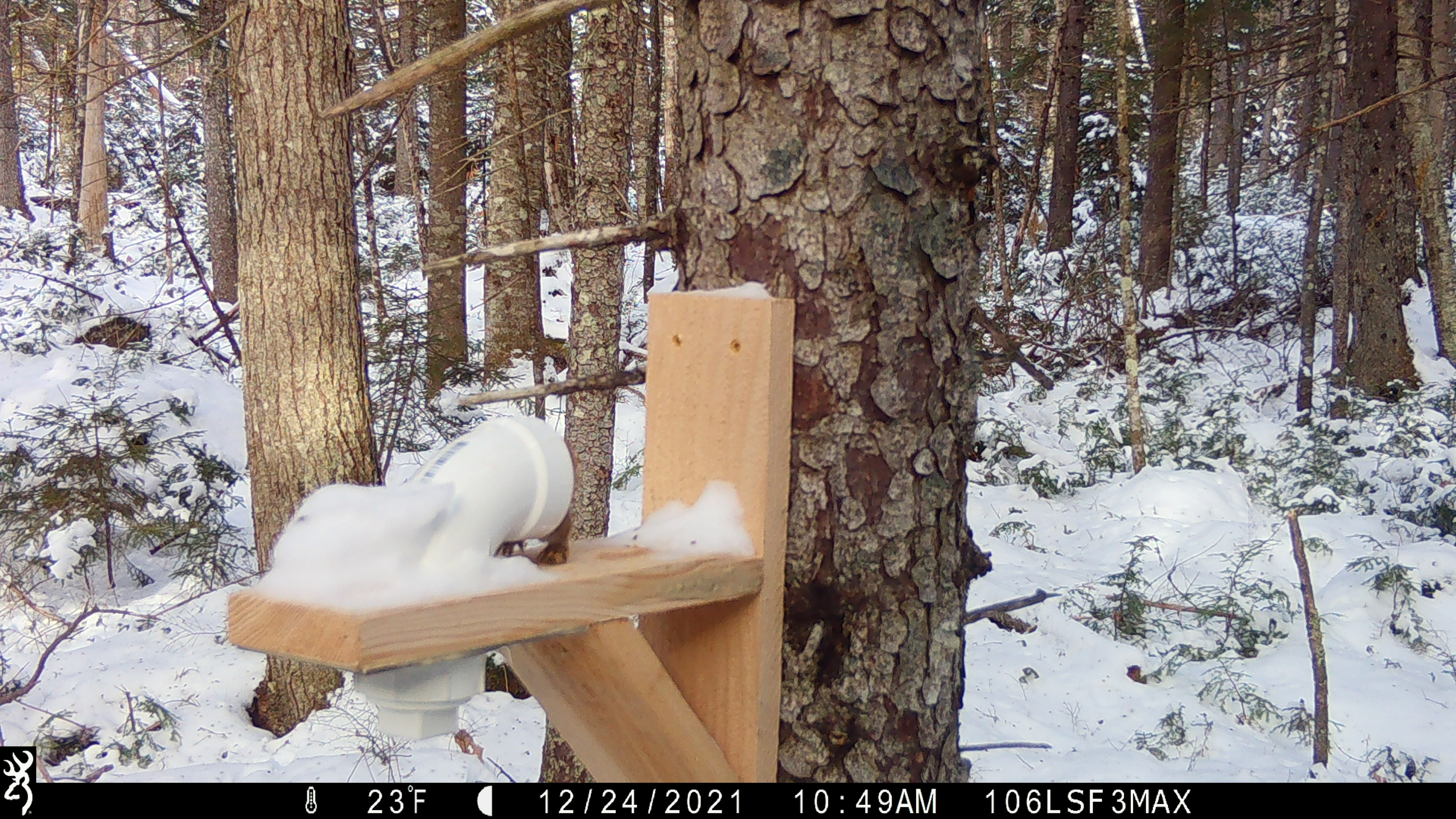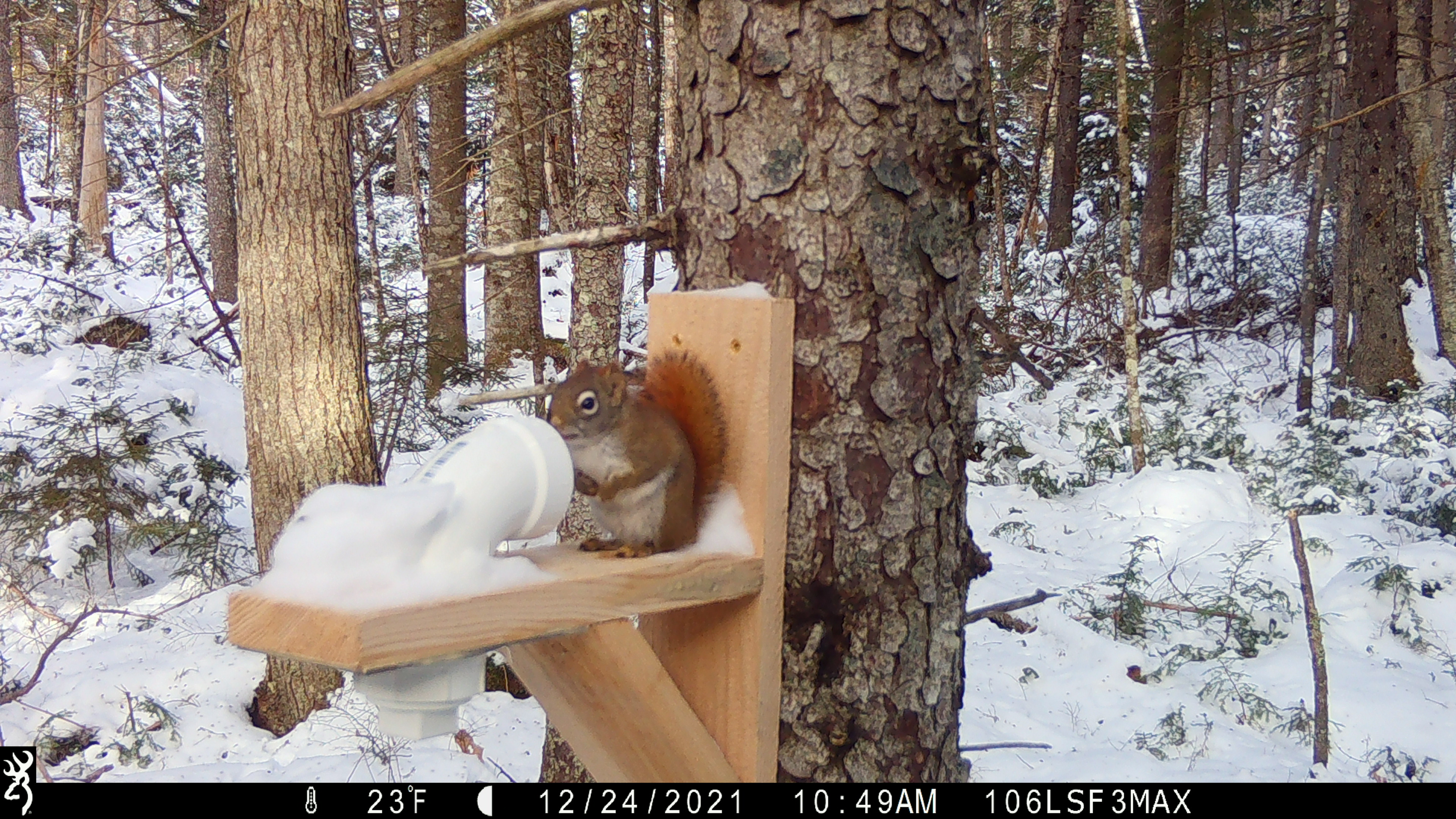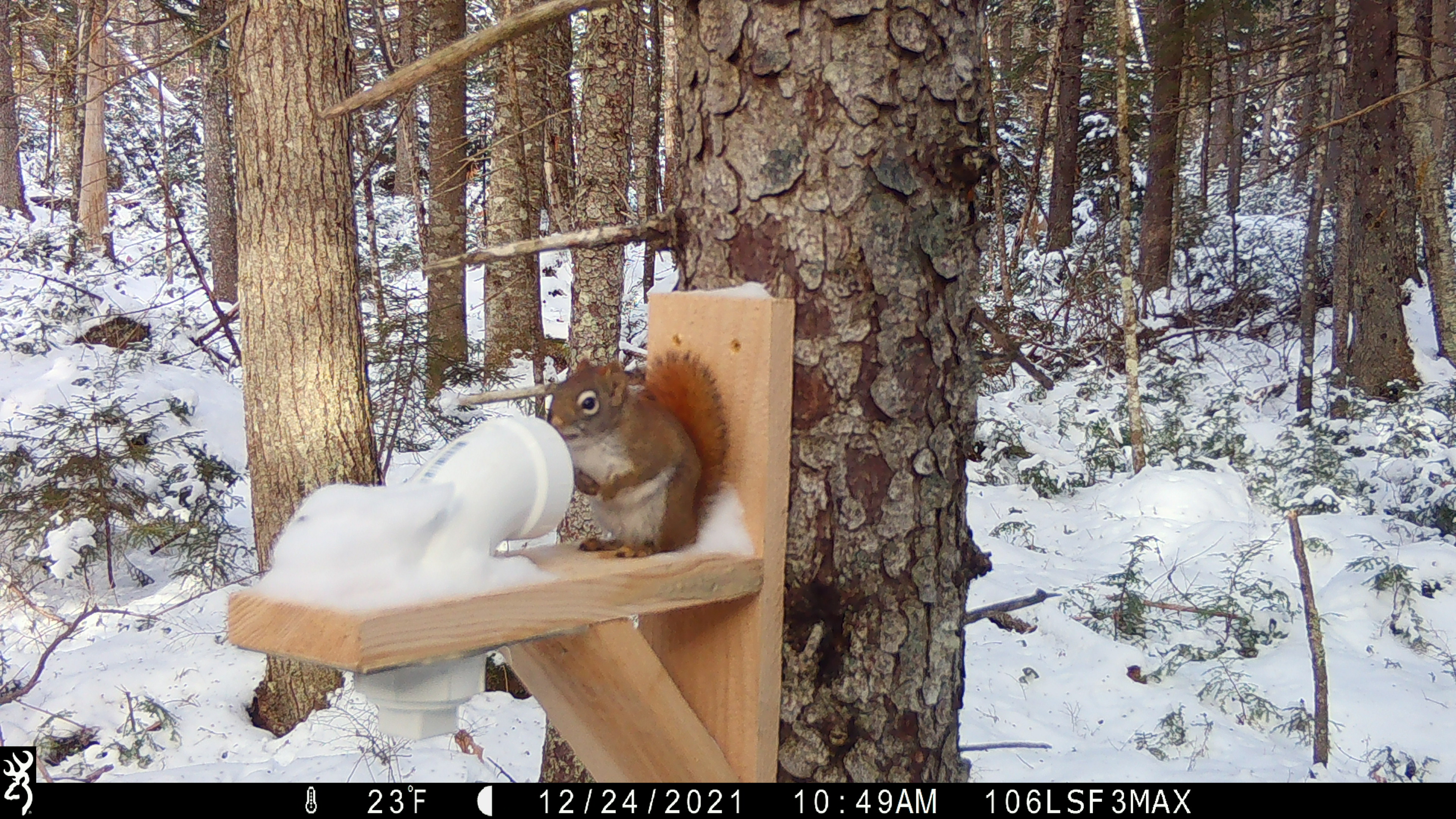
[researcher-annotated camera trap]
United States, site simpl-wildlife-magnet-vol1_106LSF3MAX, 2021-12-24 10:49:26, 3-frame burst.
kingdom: Animalia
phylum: Chordata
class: Mammalia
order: Rodentia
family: Sciuridae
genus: Tamiasciurus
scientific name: Tamiasciurus hudsonicus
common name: red squirrel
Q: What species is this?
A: Red squirrel (Tamiasciurus hudsonicus).